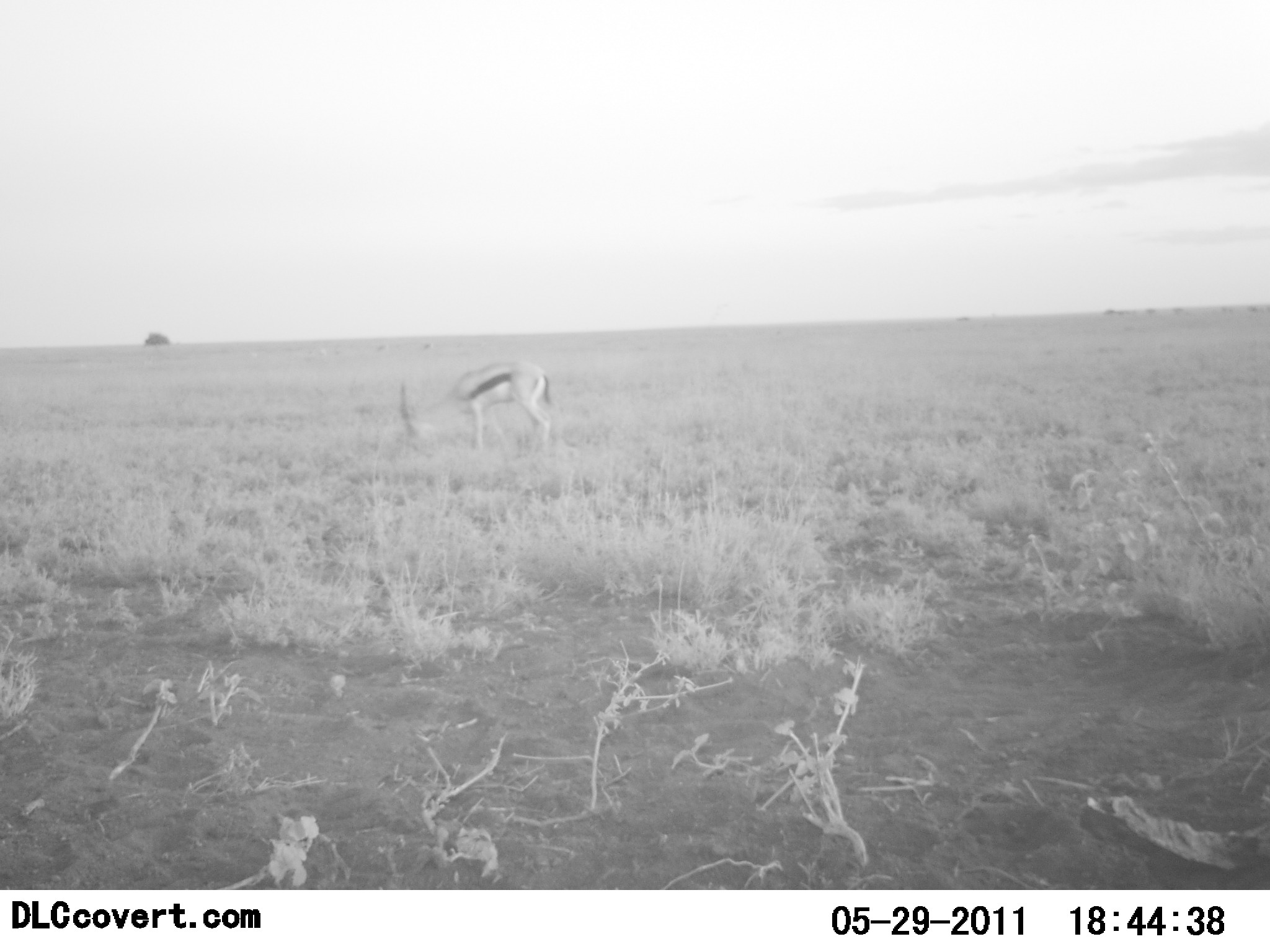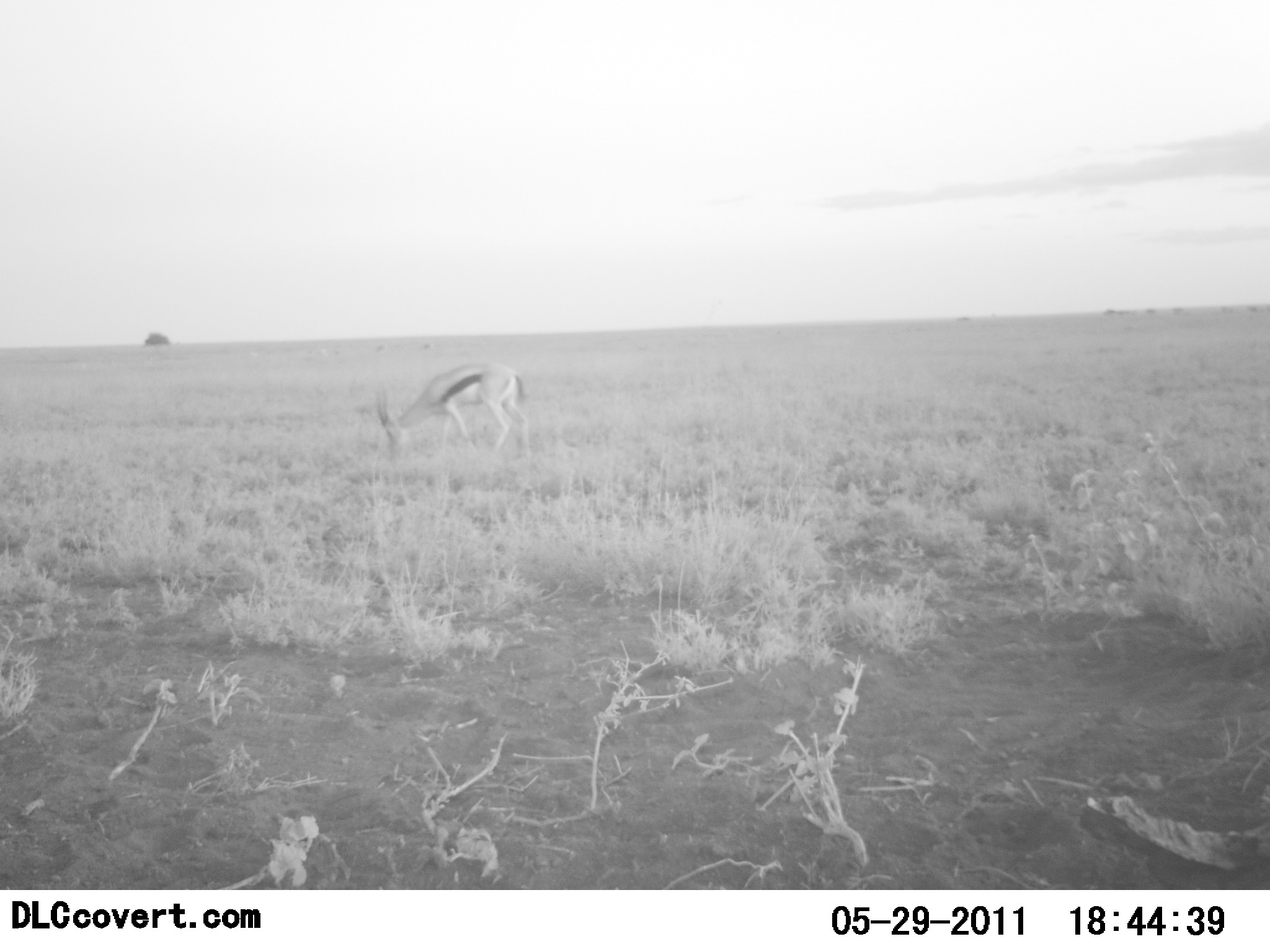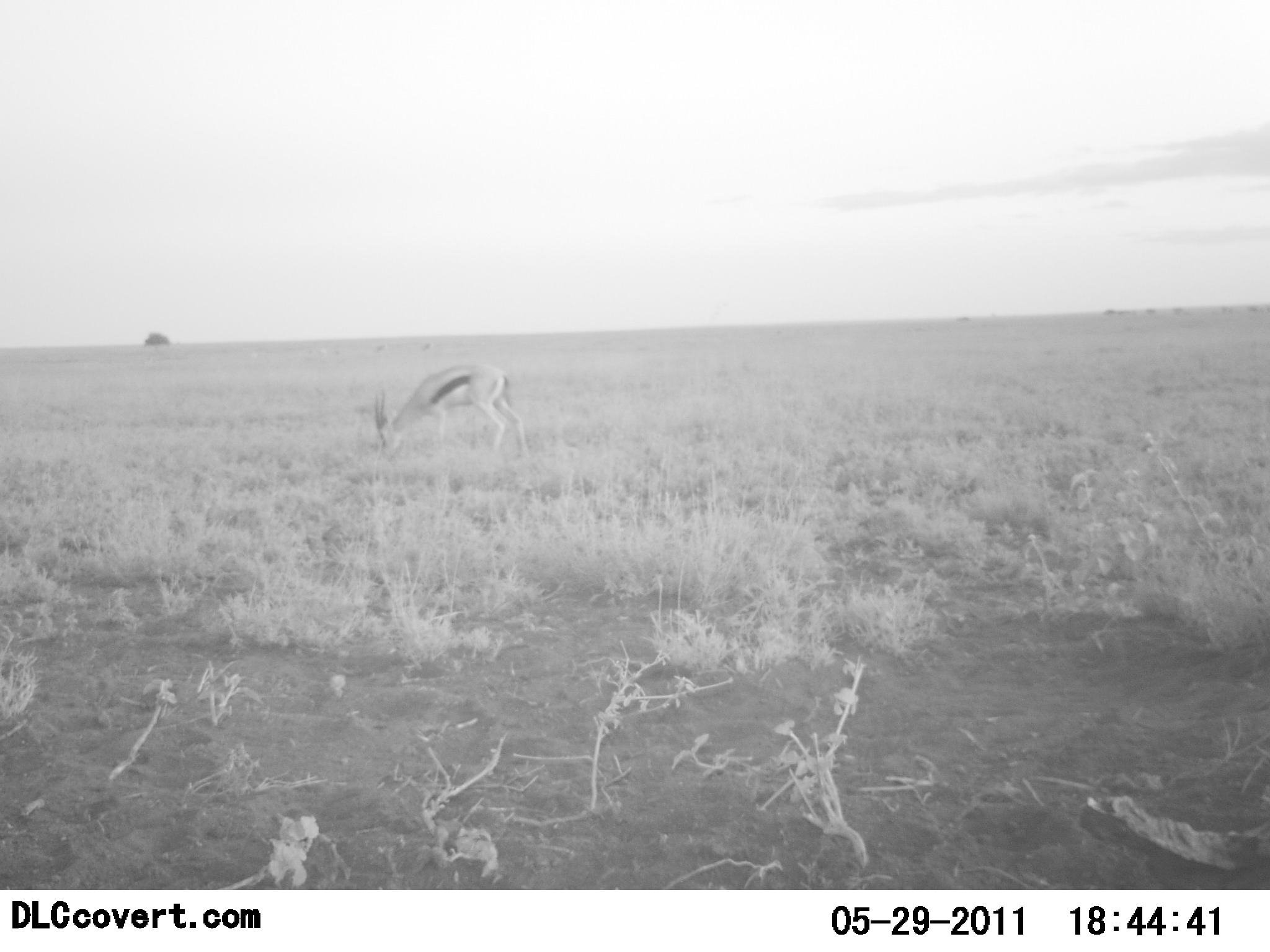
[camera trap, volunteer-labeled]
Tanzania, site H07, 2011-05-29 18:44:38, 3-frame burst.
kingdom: Animalia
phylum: Chordata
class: Mammalia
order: Artiodactyla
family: Bovidae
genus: Eudorcas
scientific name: Eudorcas thomsonii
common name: thomson's gazelle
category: gazellethomsons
Gazellethomsons (thomson's gazelle) (Eudorcas thomsonii), count 1. Behavior (volunteer vote fractions): standing 23%, resting 0%, moving 8%, interacting 0%. Young present (vote fraction): 0%. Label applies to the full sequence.